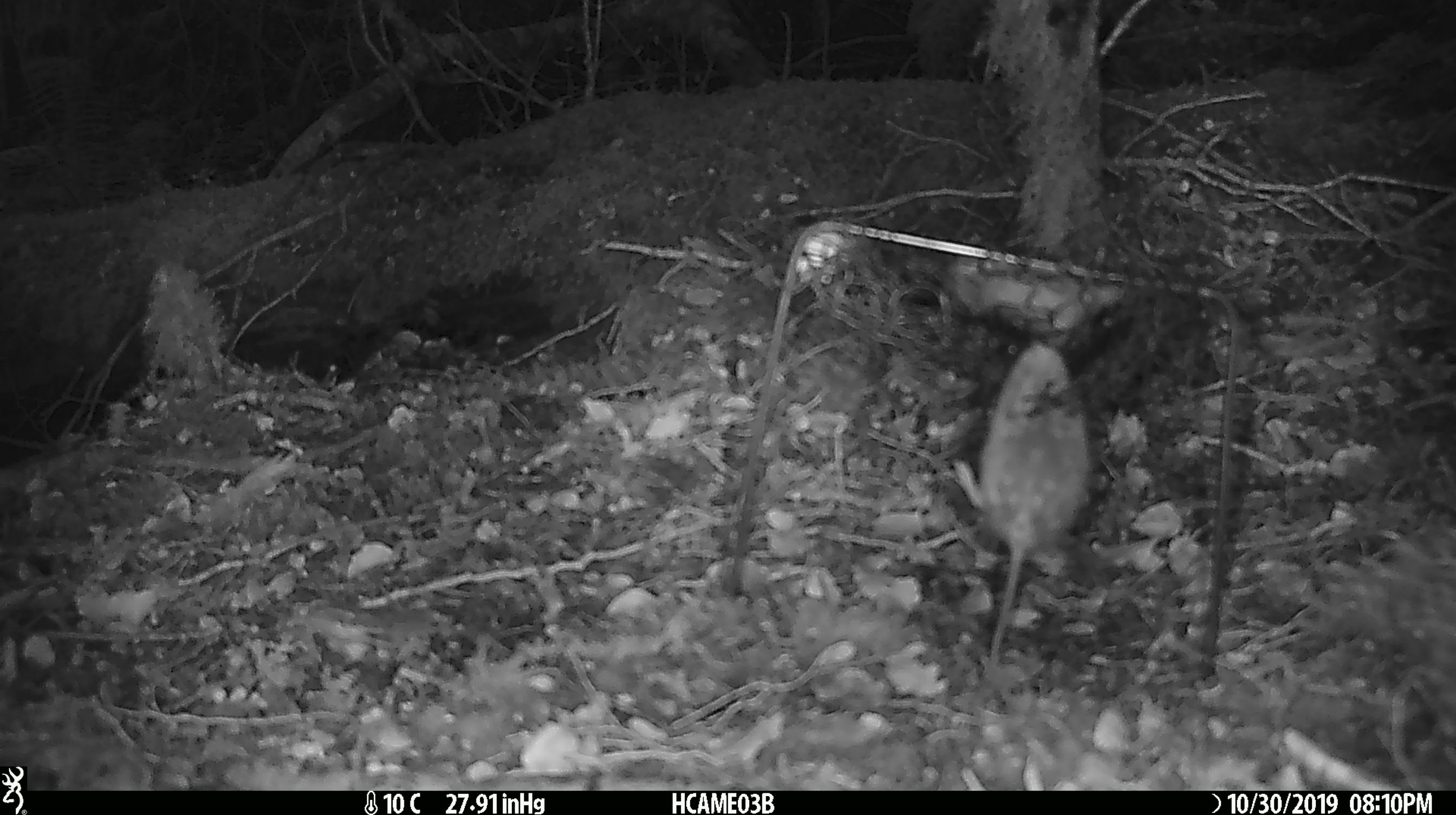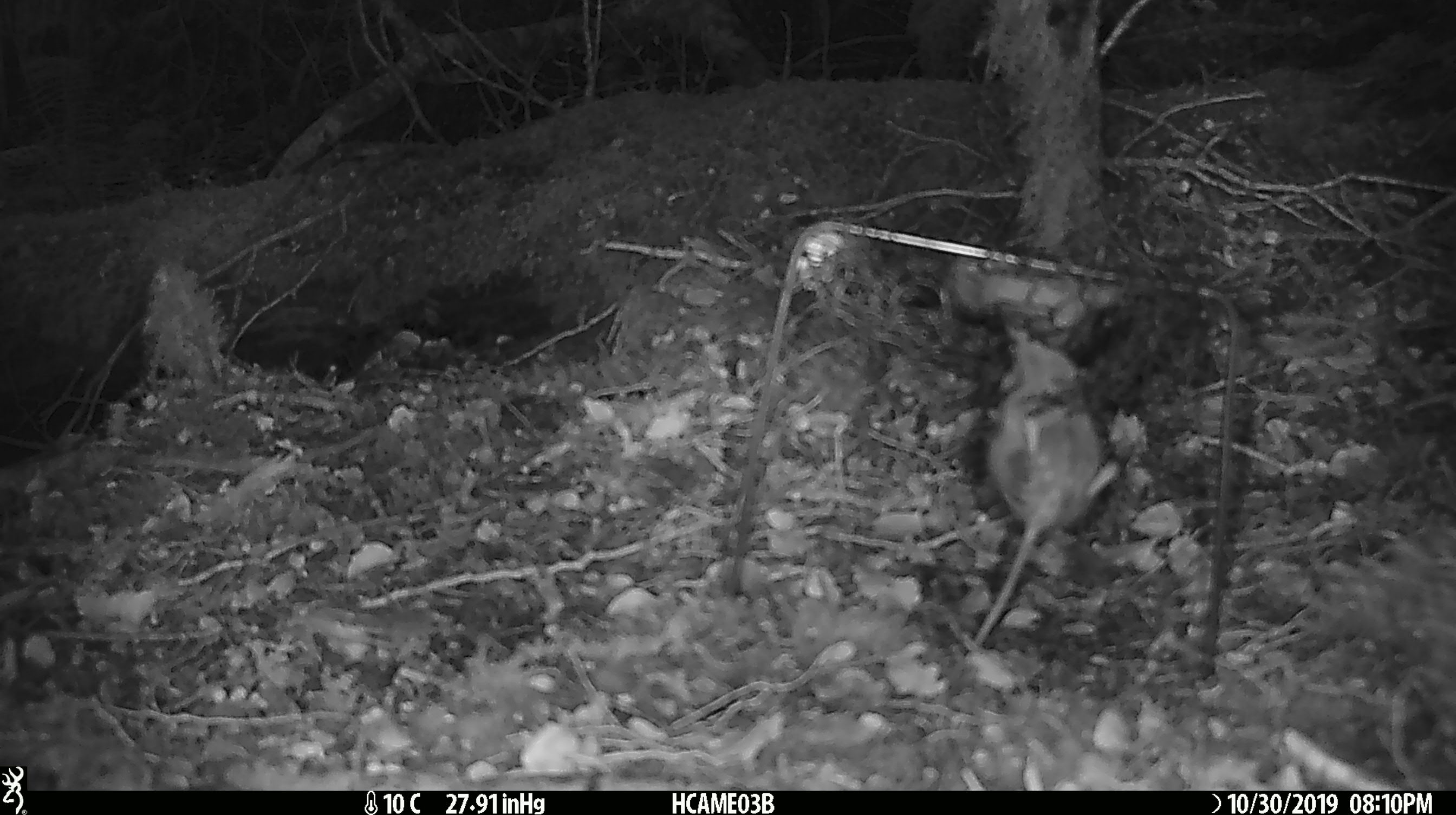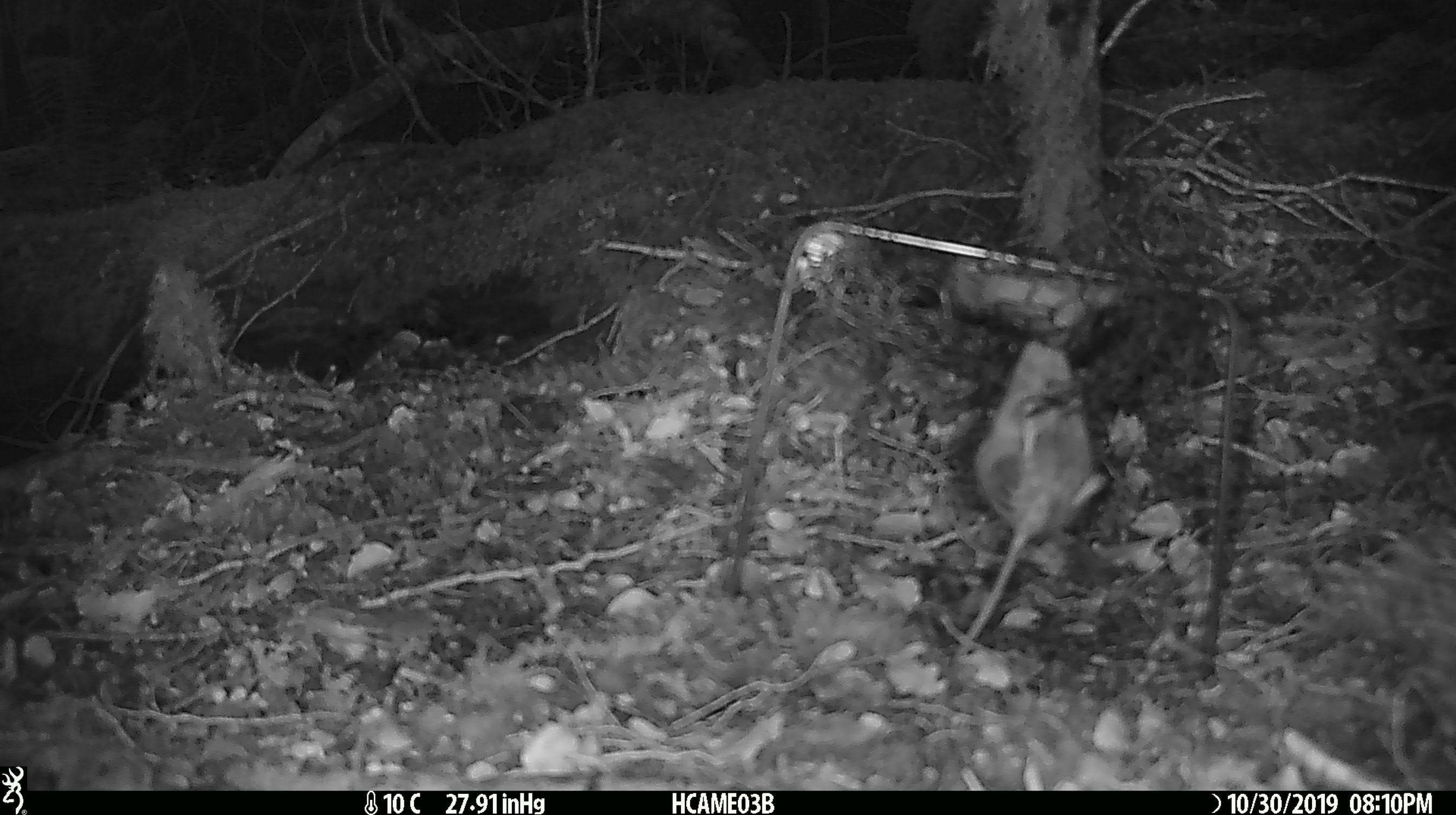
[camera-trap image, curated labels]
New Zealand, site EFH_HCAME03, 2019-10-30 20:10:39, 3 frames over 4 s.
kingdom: Animalia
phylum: Chordata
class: Mammalia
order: Rodentia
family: Muridae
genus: Mus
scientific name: Mus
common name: mouse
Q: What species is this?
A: Mouse (Mus).